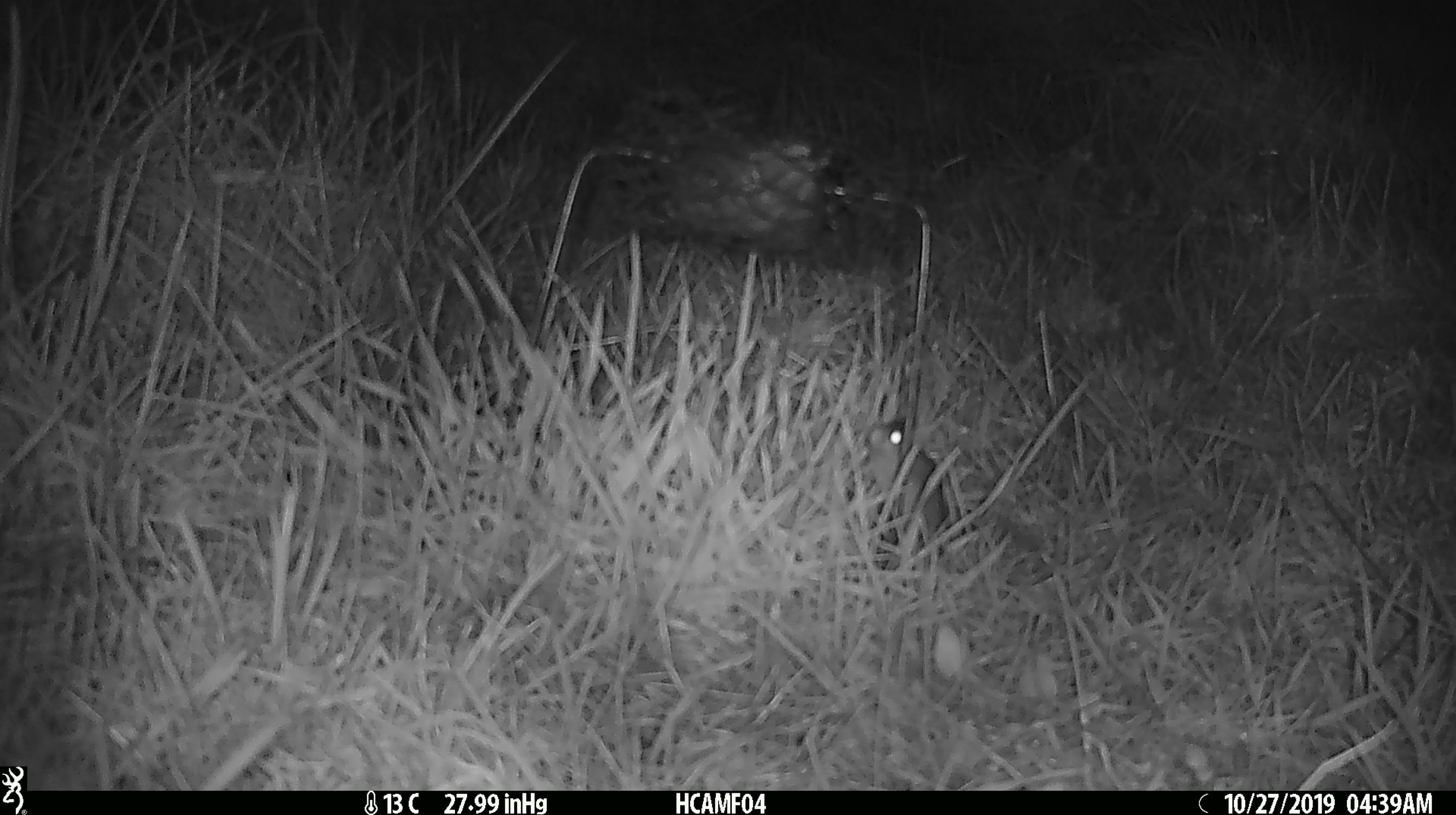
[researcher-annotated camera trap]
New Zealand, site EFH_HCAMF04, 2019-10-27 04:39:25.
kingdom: Animalia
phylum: Chordata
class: Mammalia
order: Rodentia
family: Muridae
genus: Mus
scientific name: Mus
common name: mouse